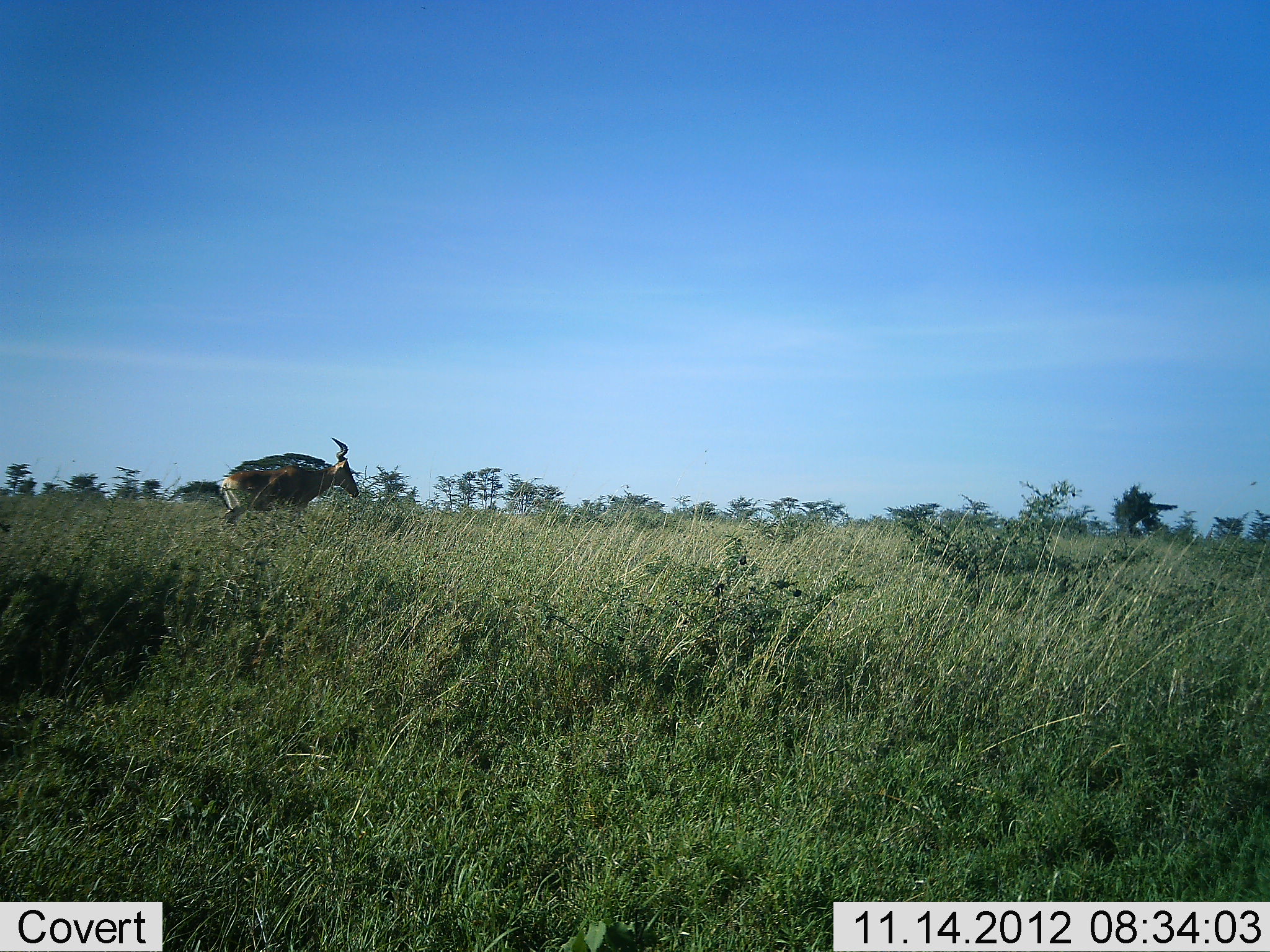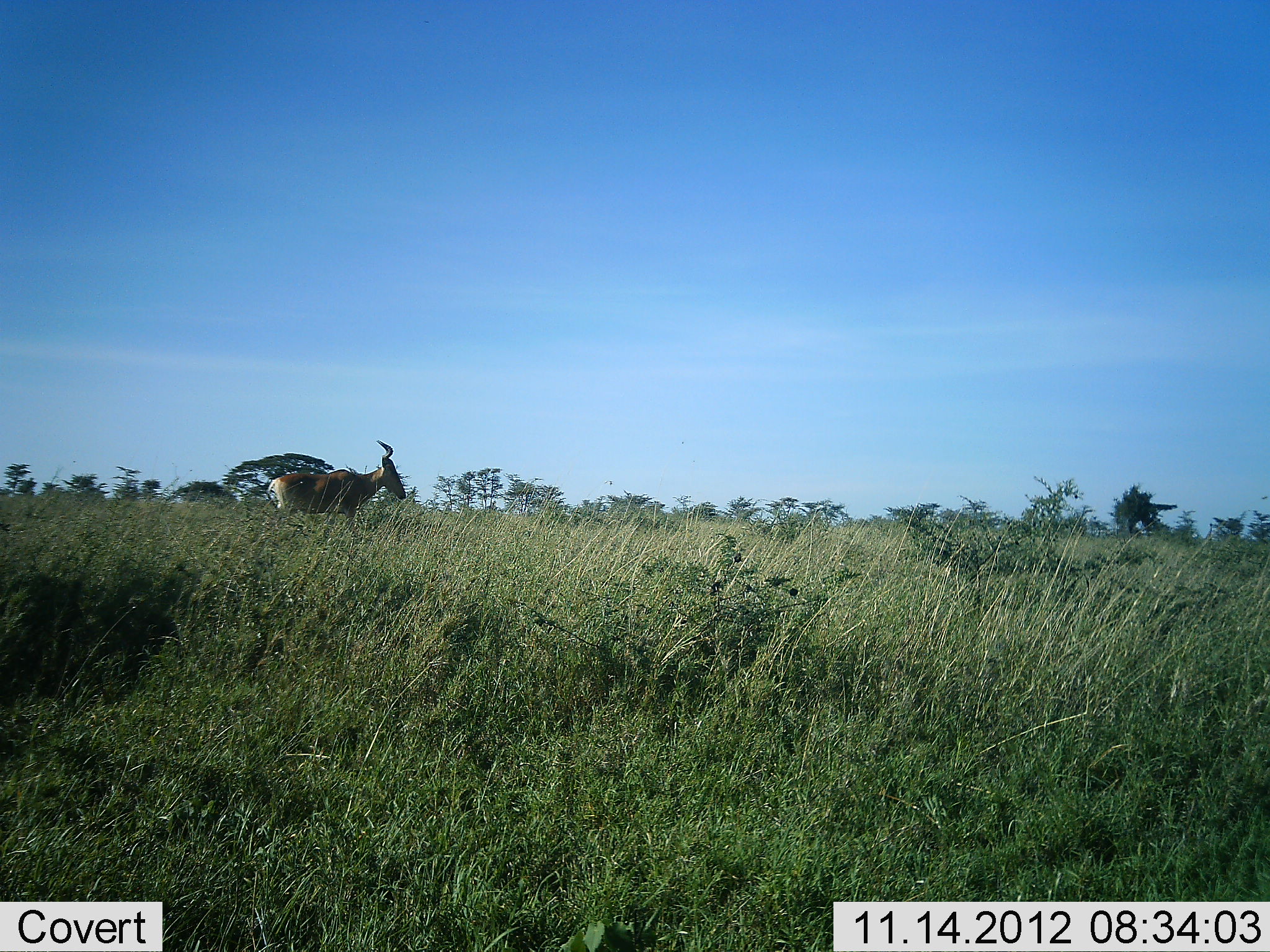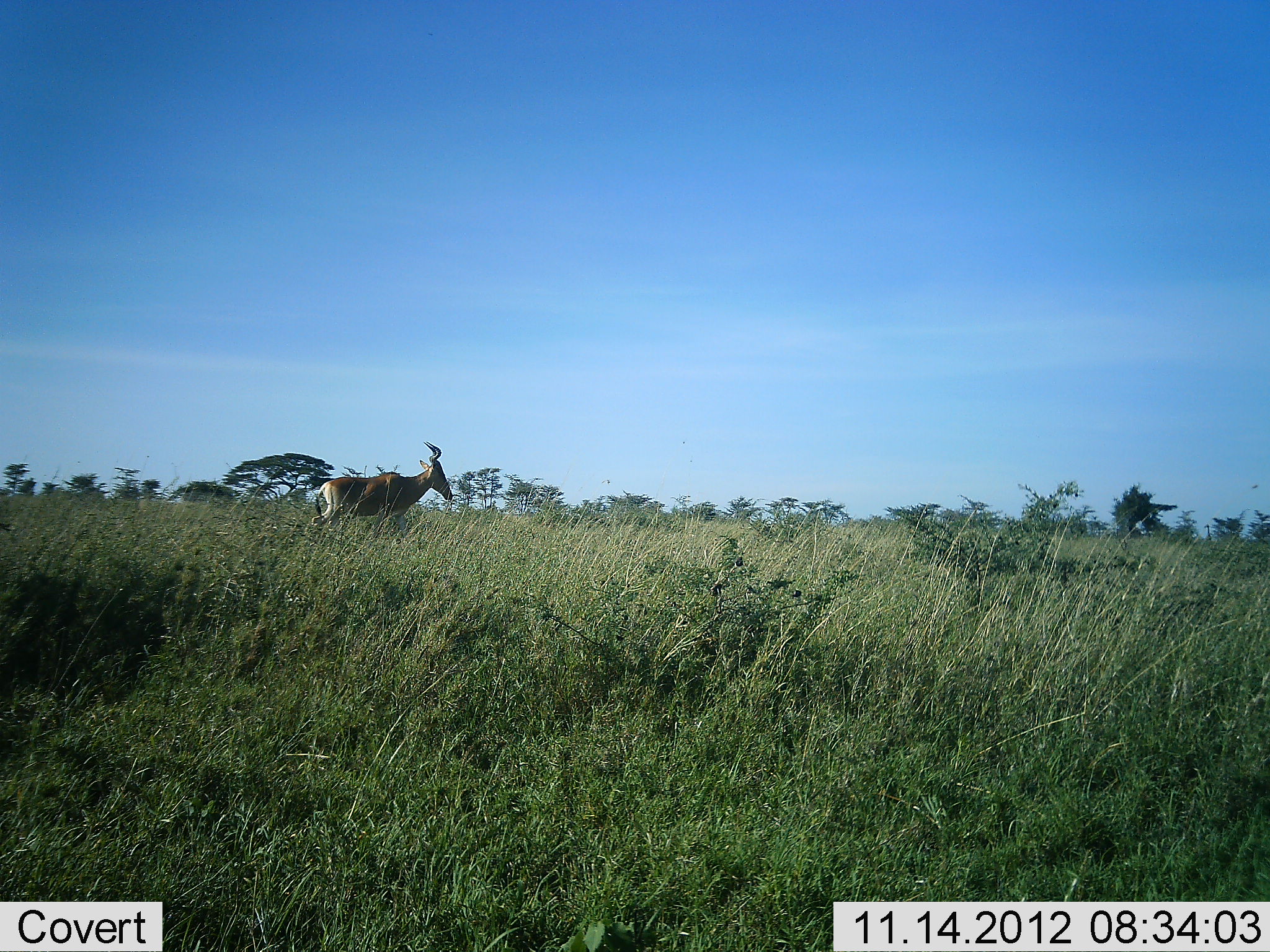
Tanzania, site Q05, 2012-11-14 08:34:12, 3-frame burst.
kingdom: Animalia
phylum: Chordata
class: Mammalia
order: Artiodactyla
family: Bovidae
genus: Alcelaphus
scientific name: Alcelaphus buselaphus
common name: hartebeest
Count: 1.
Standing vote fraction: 0%.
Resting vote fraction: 0%.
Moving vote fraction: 100%.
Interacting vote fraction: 0%.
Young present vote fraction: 0%.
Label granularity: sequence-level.